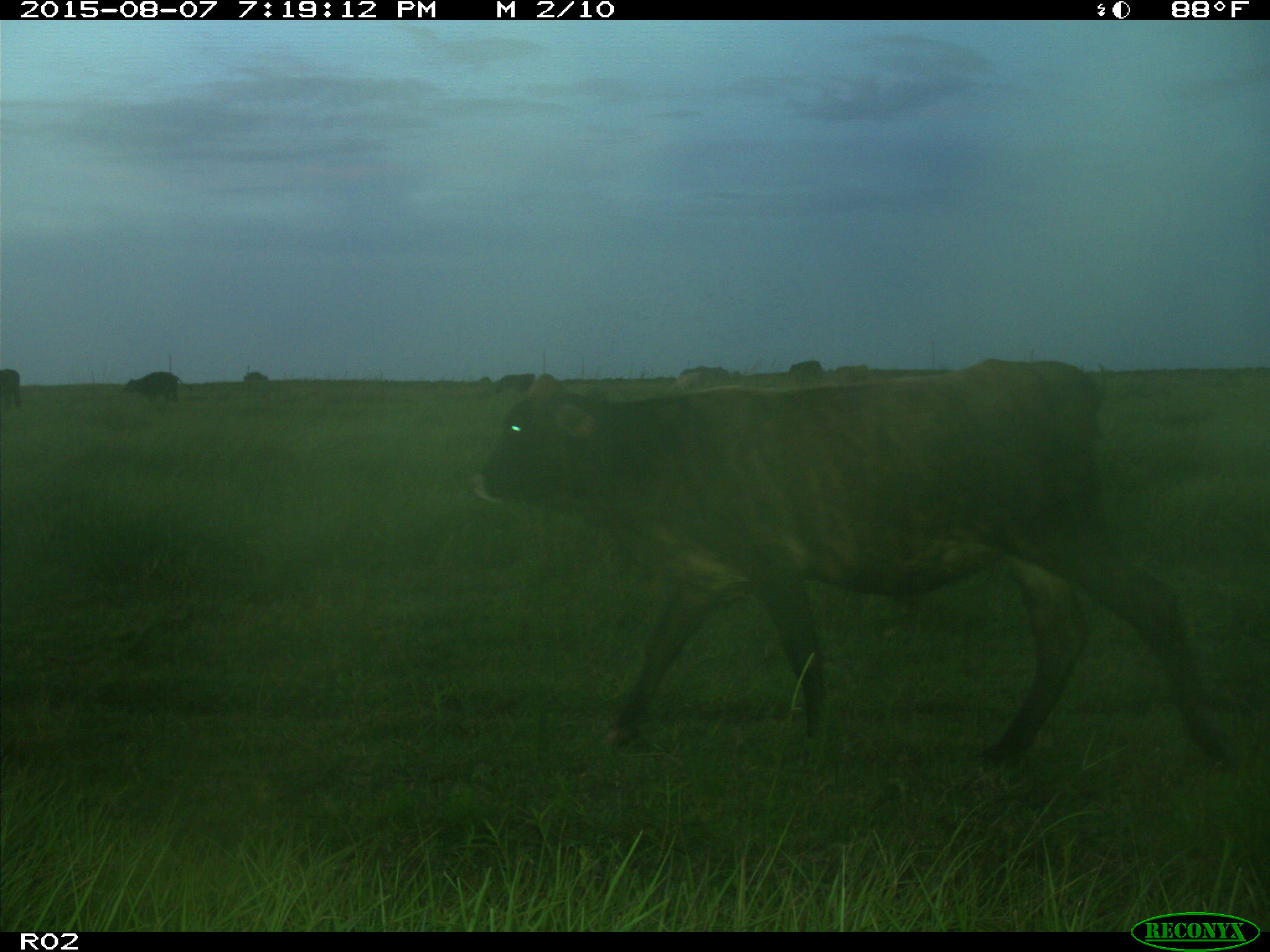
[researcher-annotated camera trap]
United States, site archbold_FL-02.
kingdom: Animalia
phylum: Chordata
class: Mammalia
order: Artiodactyla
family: Bovidae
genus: Bos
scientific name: Bos taurus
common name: domestic cow